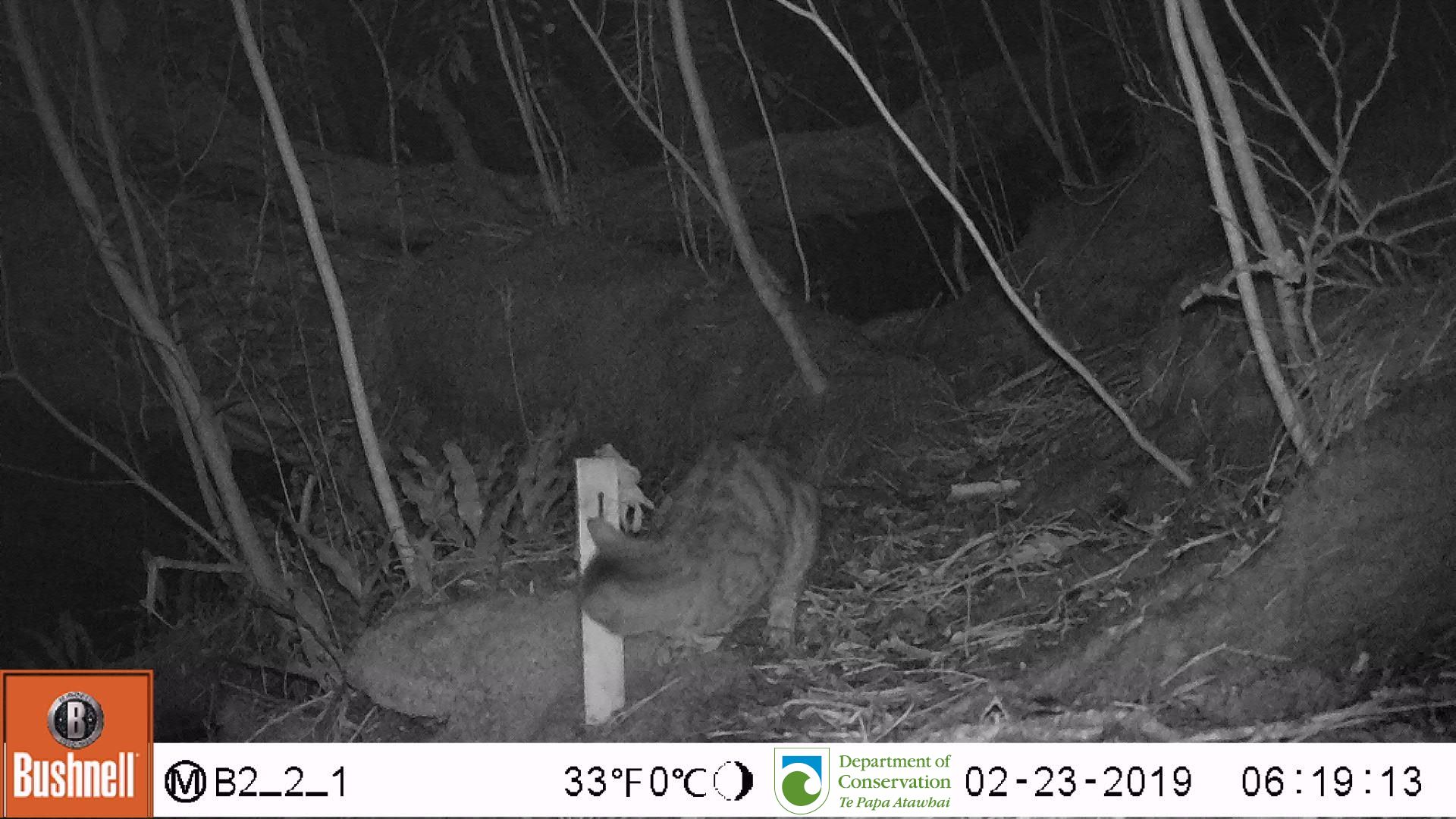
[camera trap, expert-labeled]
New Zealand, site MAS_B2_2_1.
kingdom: Animalia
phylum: Chordata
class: Mammalia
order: Carnivora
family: Felidae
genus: Felis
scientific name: Felis catus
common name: domestic cat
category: cat